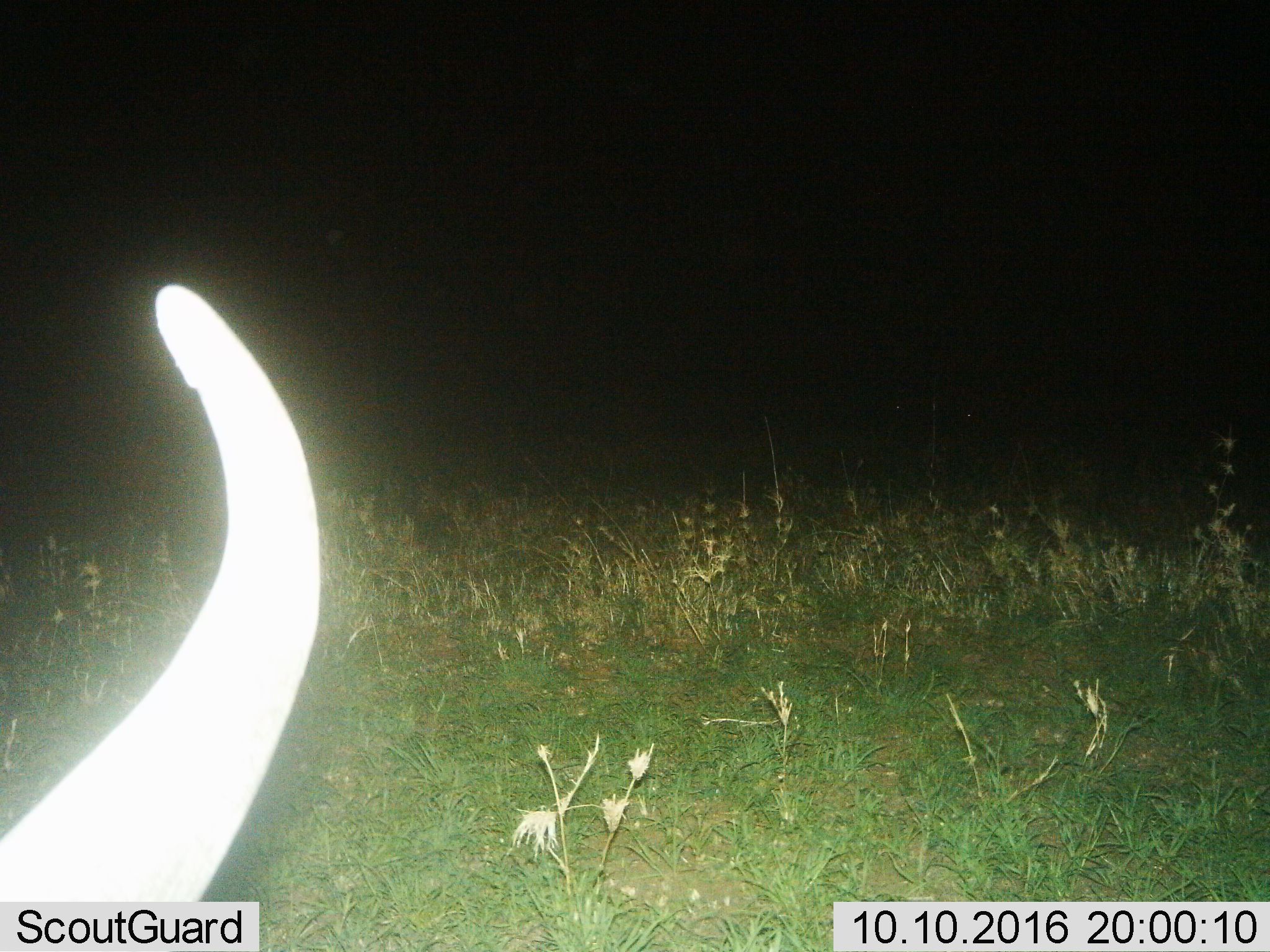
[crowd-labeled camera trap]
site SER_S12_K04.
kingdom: Animalia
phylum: Chordata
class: Mammalia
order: Artiodactyla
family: Bovidae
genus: Connochaetes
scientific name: Connochaetes taurinus taurinus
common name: blue wildebeest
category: wildebeestblue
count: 1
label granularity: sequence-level